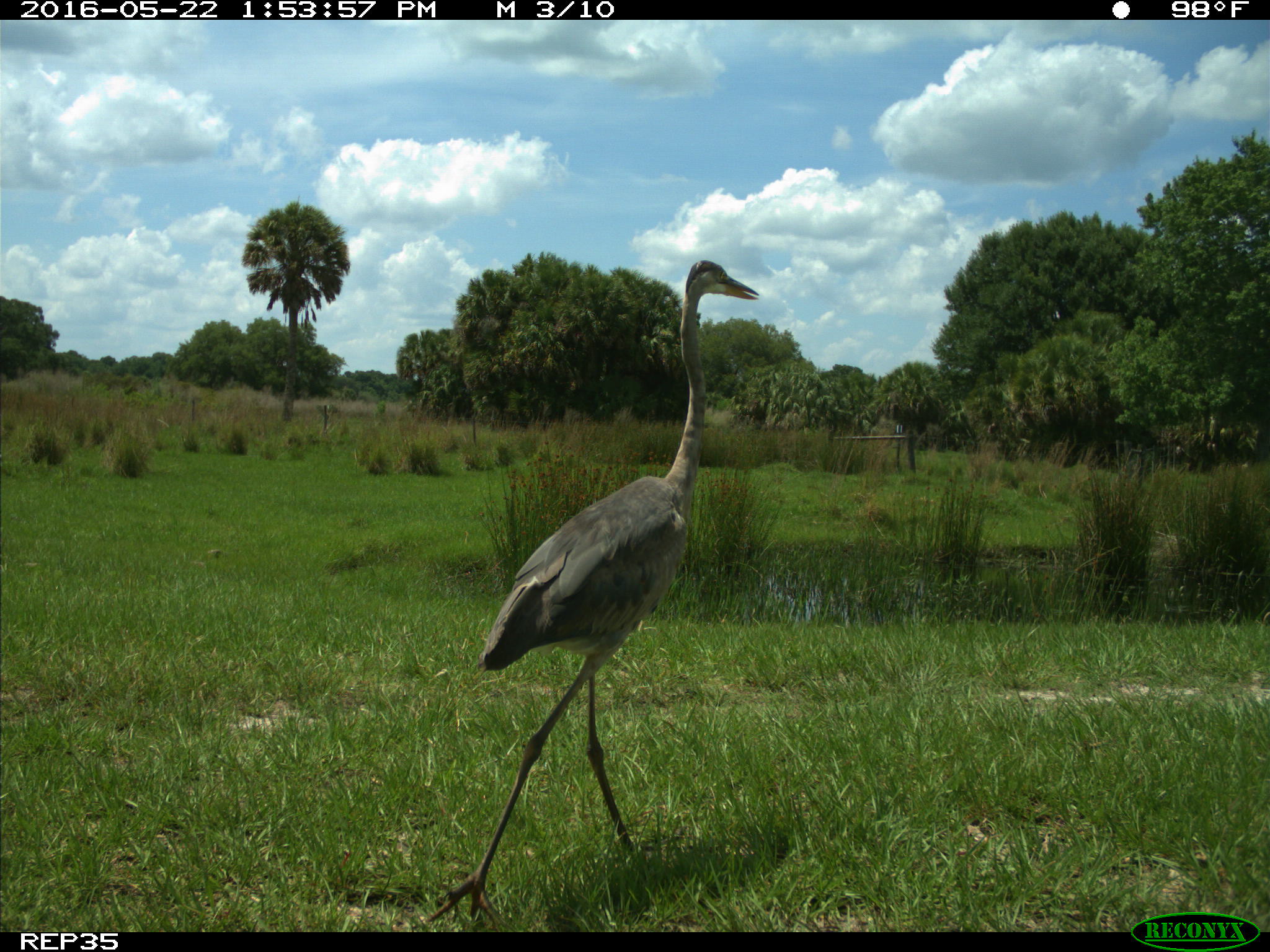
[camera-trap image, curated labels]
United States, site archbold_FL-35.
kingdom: Animalia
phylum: Chordata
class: Aves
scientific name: Aves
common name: birds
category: unidentified bird